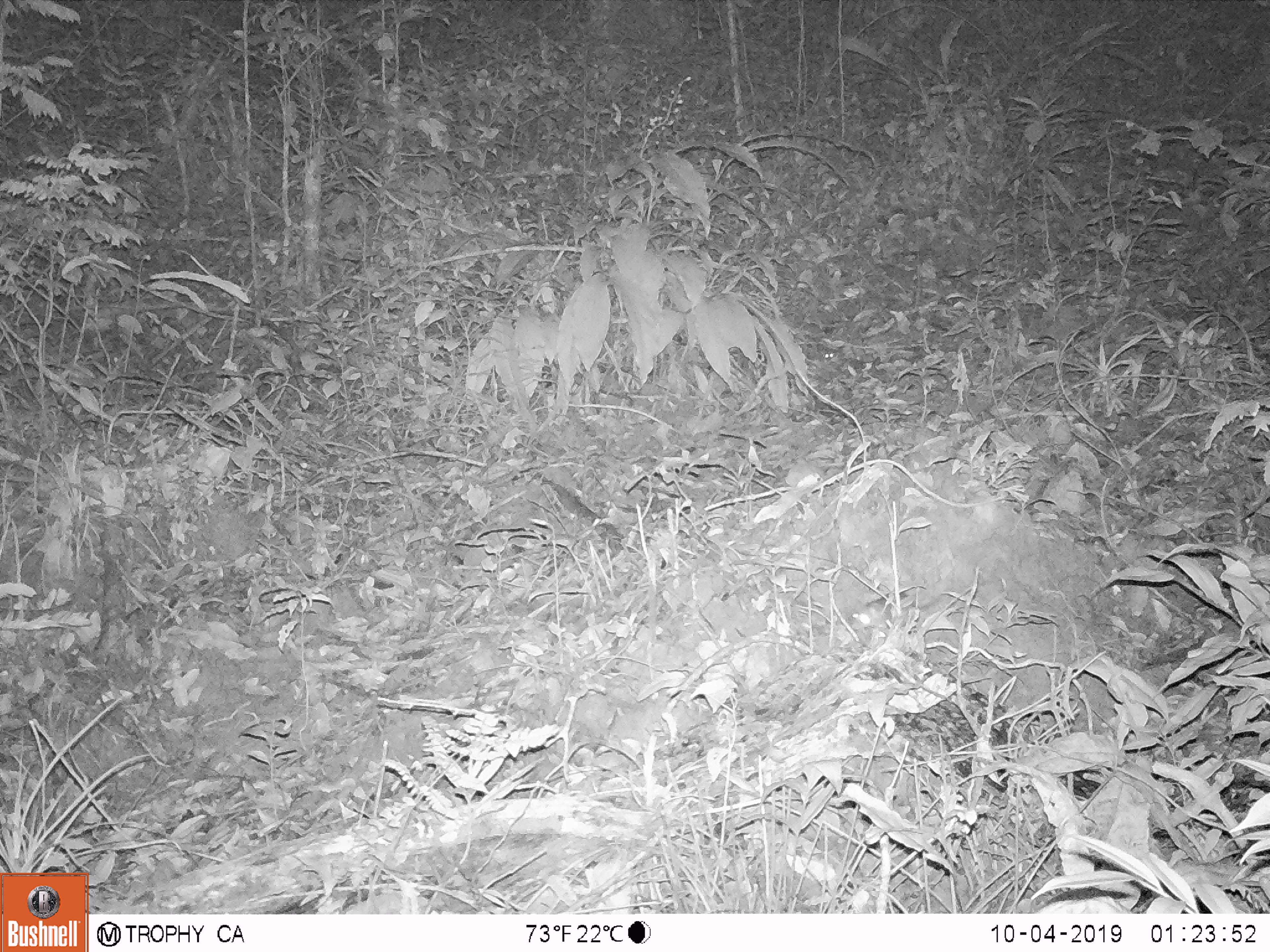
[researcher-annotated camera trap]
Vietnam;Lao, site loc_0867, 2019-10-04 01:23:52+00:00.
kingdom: Animalia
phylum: Chordata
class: Mammalia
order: Rodentia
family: Muridae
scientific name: Muridae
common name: old-world mice and rats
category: unidentified murid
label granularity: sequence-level